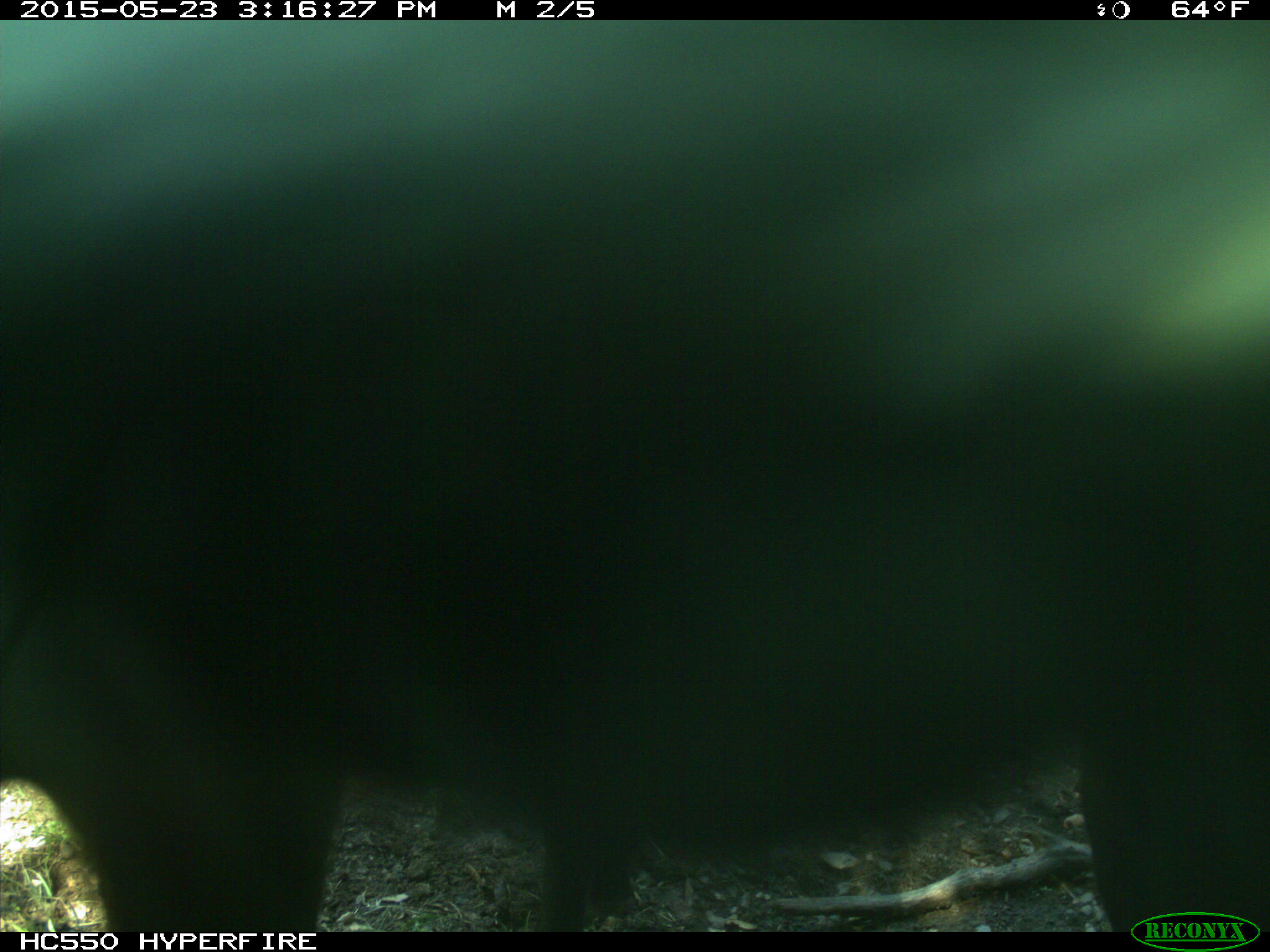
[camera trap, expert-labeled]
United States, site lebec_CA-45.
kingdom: Animalia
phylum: Chordata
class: Mammalia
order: Artiodactyla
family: Bovidae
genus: Bos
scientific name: Bos taurus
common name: domestic cow